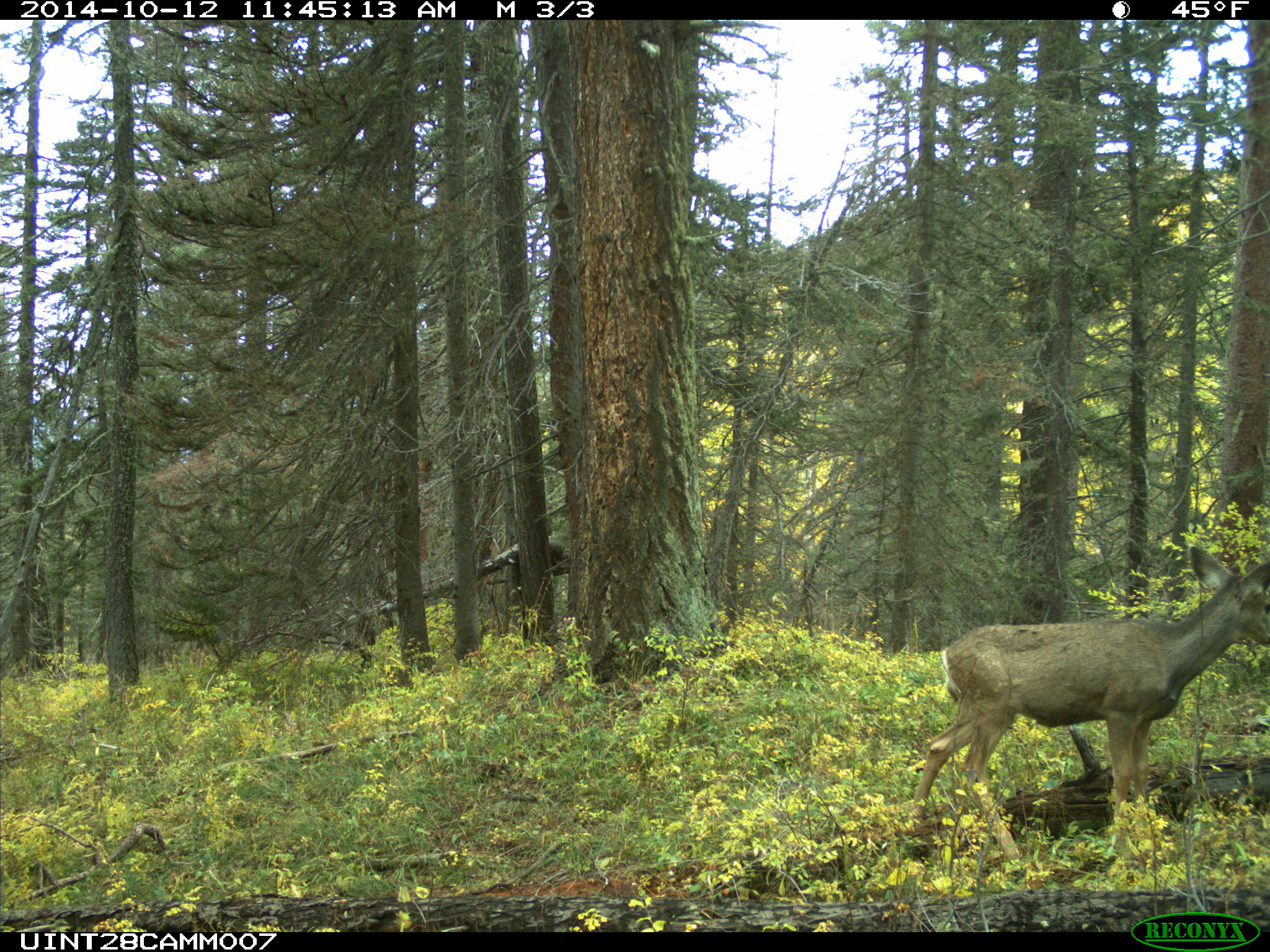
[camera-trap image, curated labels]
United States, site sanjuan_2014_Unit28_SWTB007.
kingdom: Animalia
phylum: Chordata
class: Mammalia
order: Artiodactyla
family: Cervidae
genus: Odocoileus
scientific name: Odocoileus hemionus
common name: mule deer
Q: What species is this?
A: Odocoileus hemionus (mule deer).